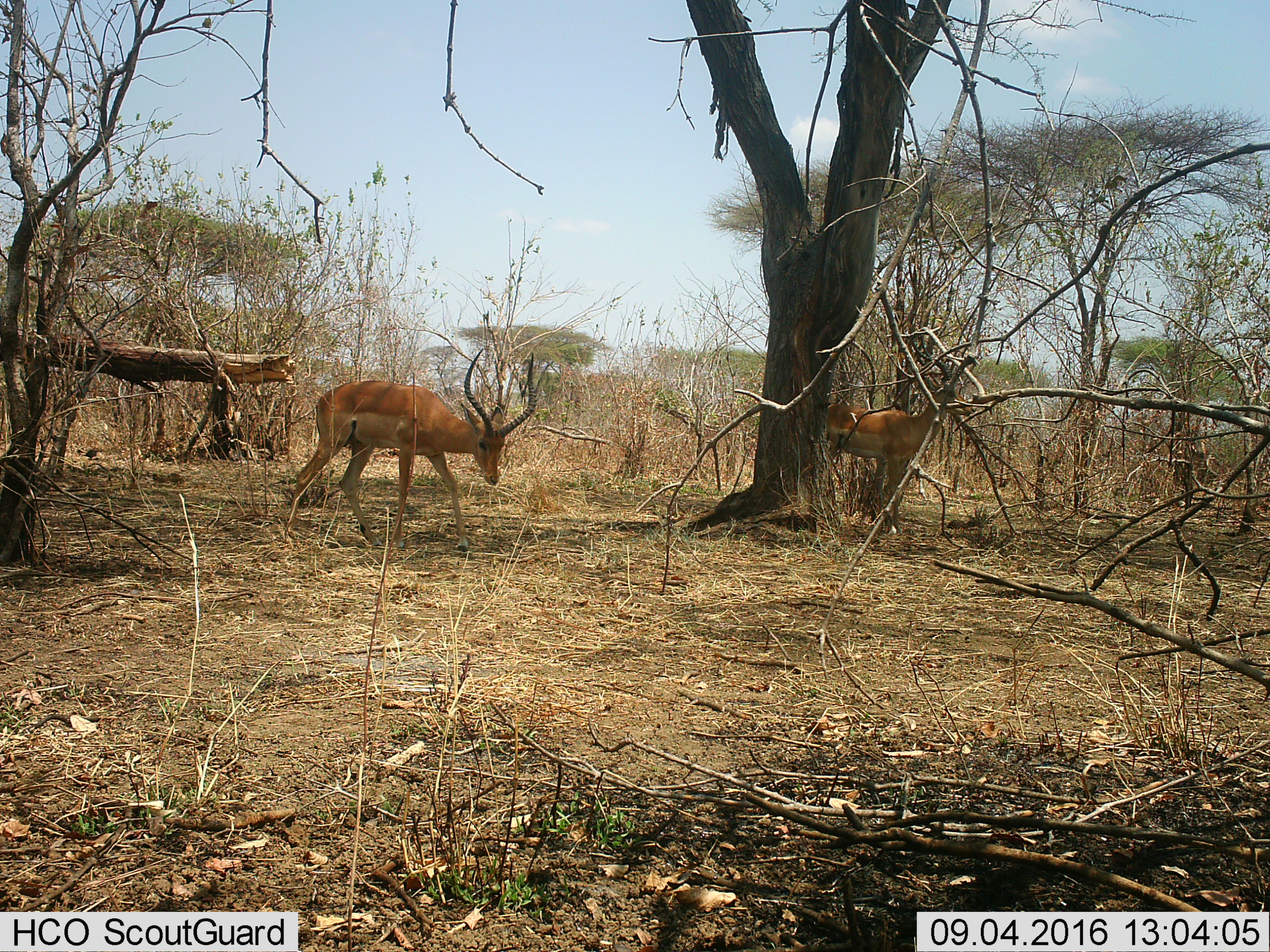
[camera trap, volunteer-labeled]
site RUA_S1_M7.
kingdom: Animalia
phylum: Chordata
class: Mammalia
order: Artiodactyla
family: Bovidae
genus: Aepyceros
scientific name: Aepyceros melampus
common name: impala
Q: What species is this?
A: Impala (Aepyceros melampus).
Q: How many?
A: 2.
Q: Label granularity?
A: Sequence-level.